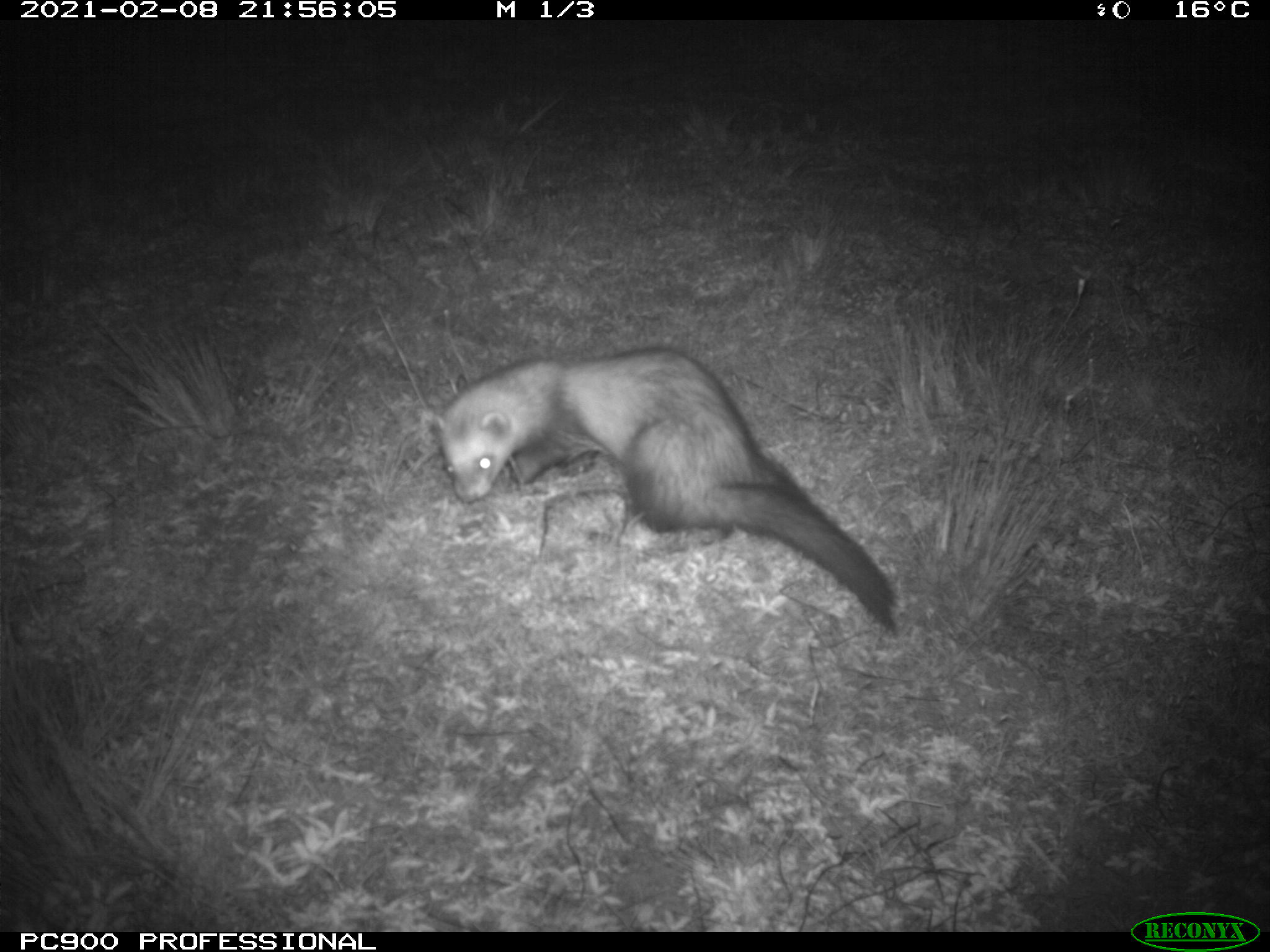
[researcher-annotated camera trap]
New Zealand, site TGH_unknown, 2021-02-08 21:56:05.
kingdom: Animalia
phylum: Chordata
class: Mammalia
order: Carnivora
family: Mustelidae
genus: Mustela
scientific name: Mustela furo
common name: ferret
Ferret (Mustela furo).